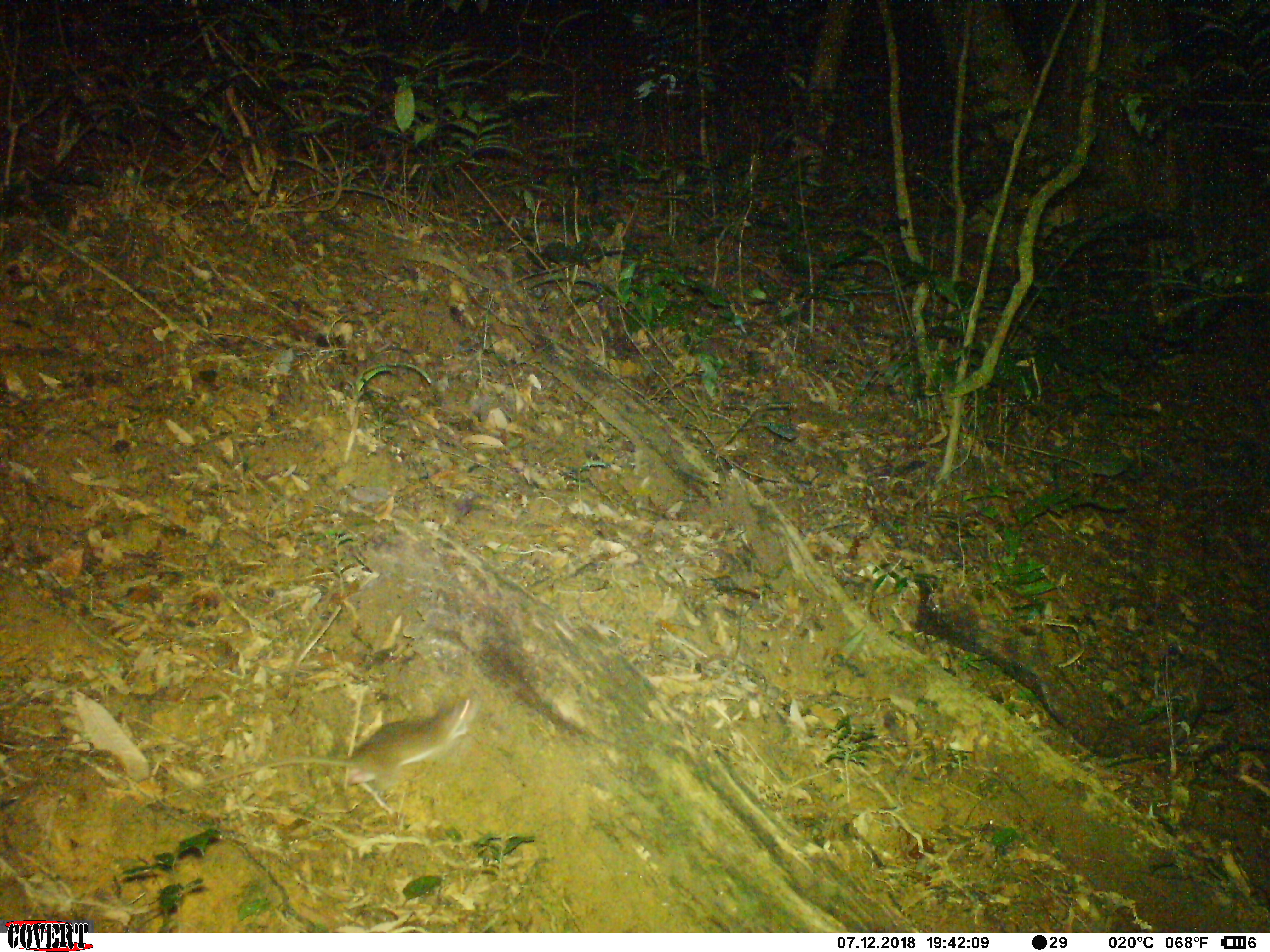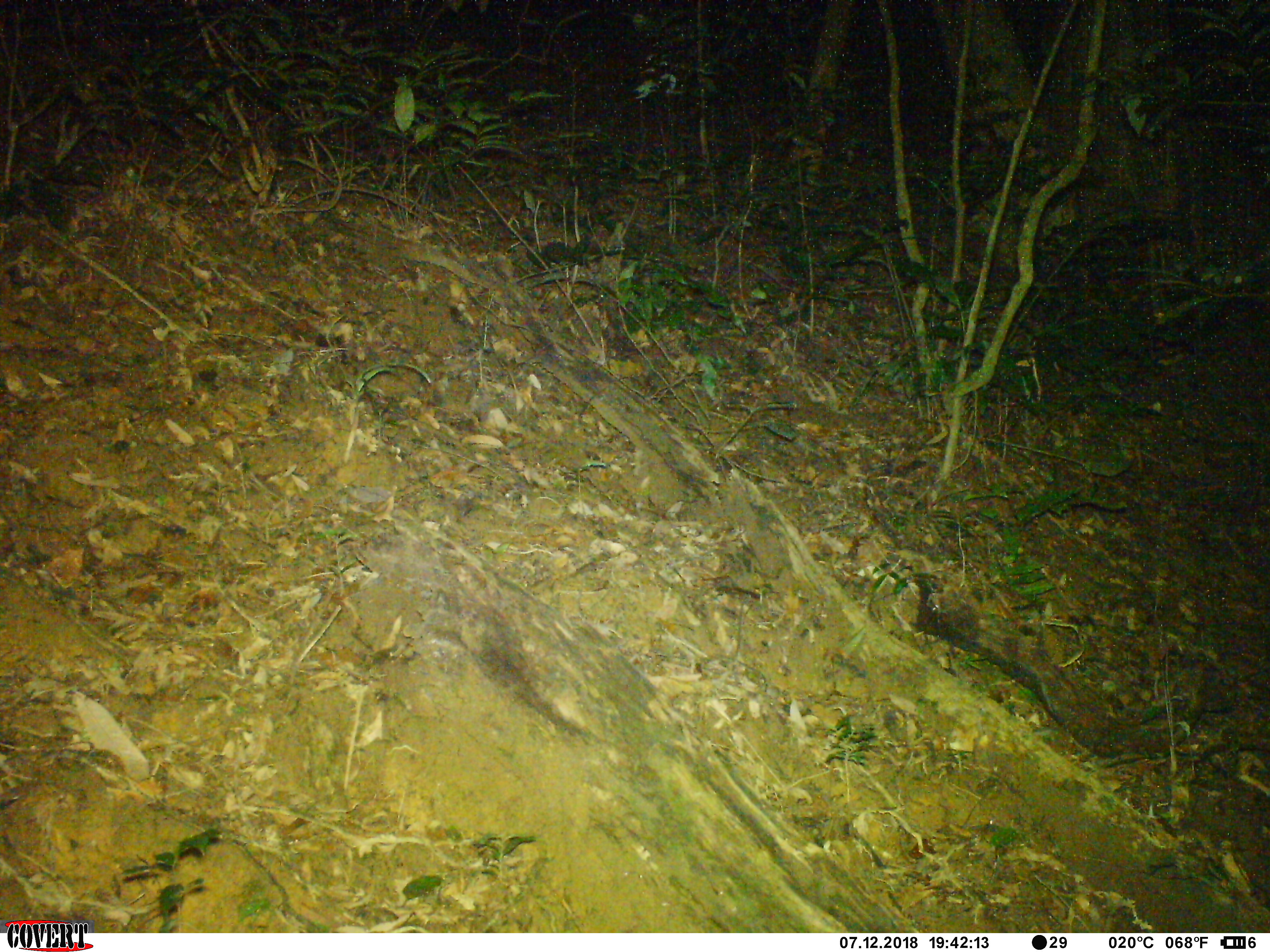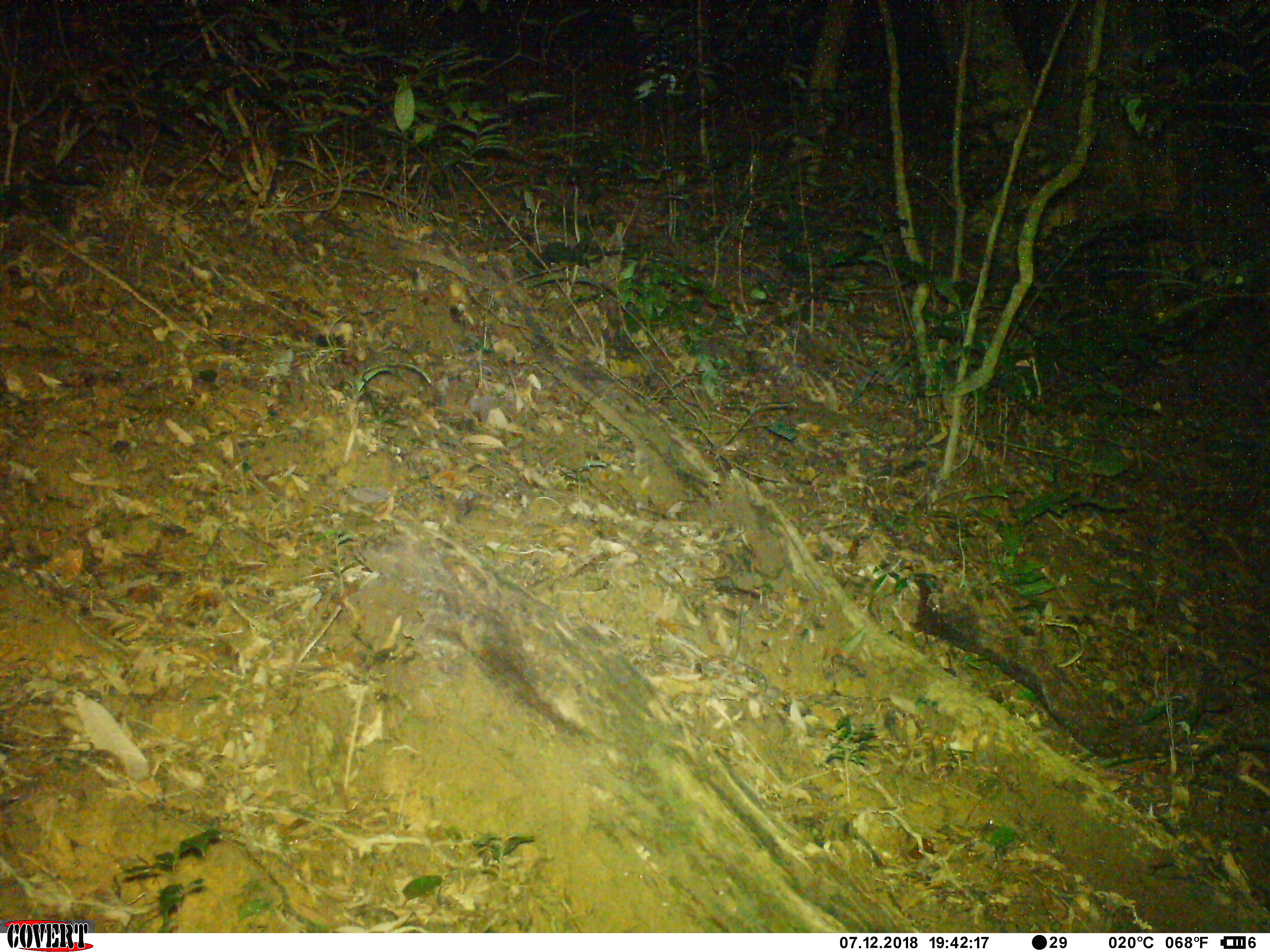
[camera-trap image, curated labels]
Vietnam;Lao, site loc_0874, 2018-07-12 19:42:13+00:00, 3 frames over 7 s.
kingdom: Animalia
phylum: Chordata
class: Mammalia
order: Rodentia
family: Muridae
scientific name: Muridae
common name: old-world mice and rats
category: unidentified murid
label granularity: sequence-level